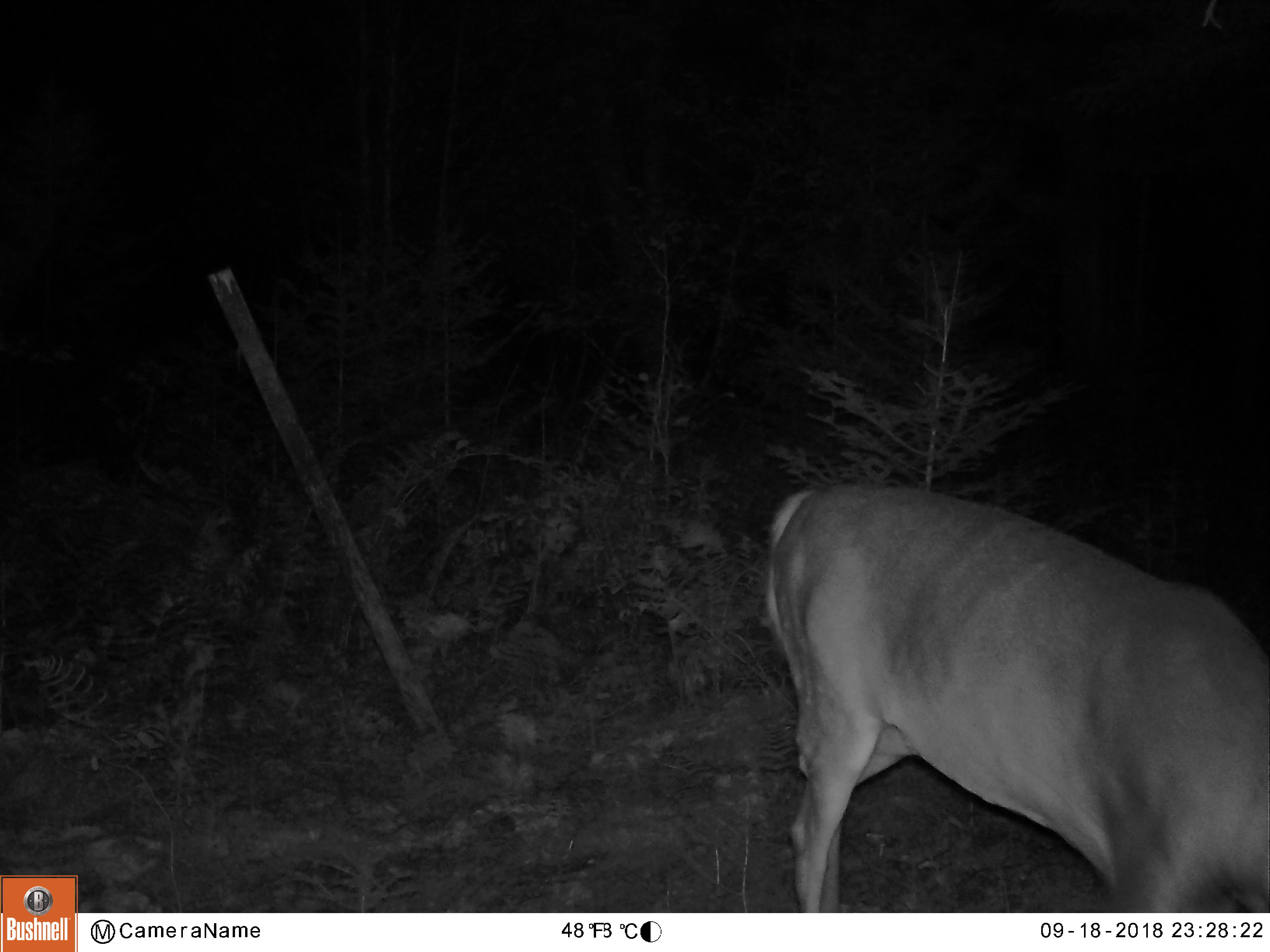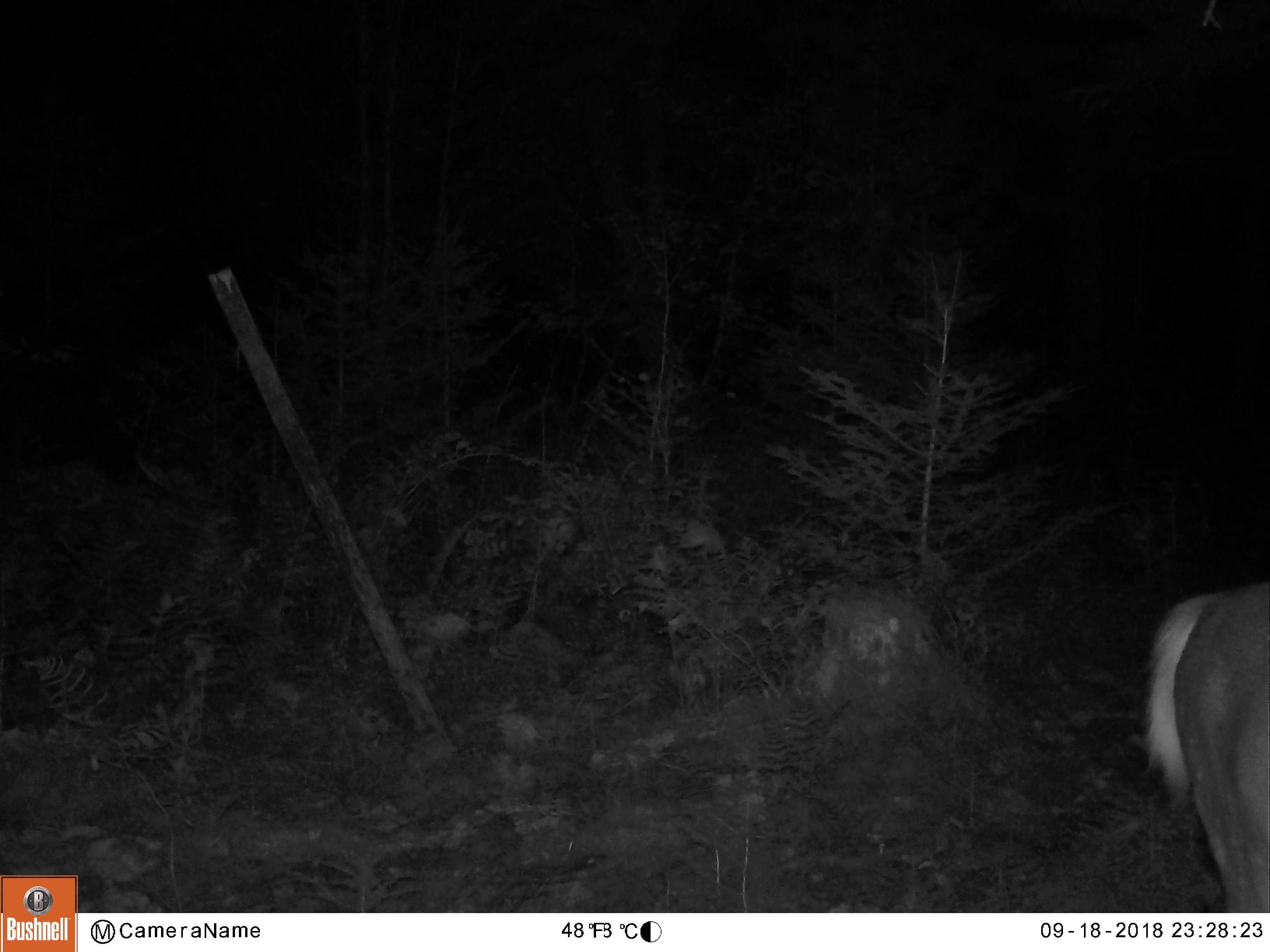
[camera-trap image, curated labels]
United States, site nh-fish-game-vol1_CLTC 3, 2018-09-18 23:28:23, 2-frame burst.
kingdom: Animalia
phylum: Chordata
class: Mammalia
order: Artiodactyla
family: Cervidae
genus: Odocoileus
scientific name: Odocoileus virginianus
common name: white-tailed deer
White-tailed deer (Odocoileus virginianus).